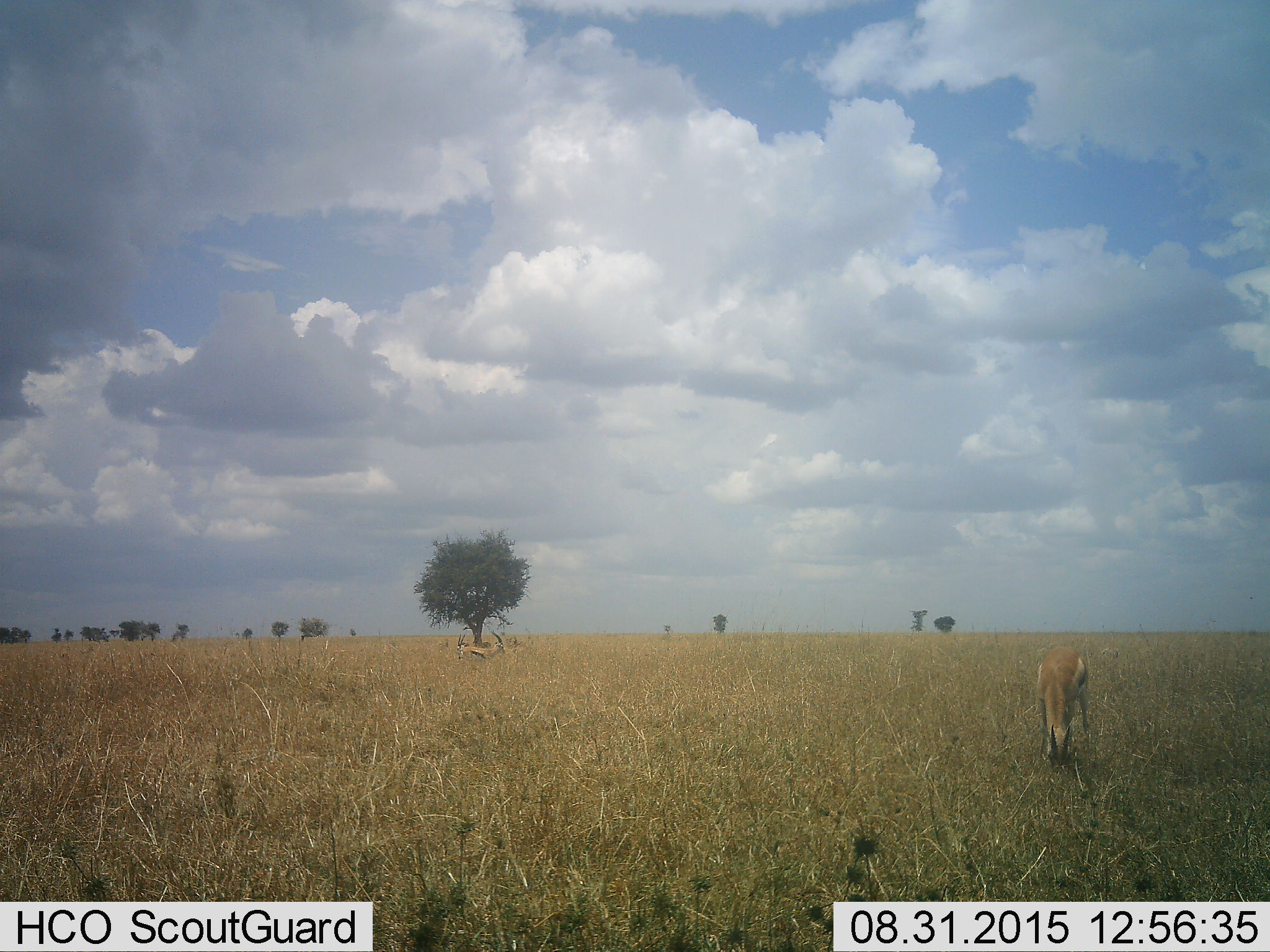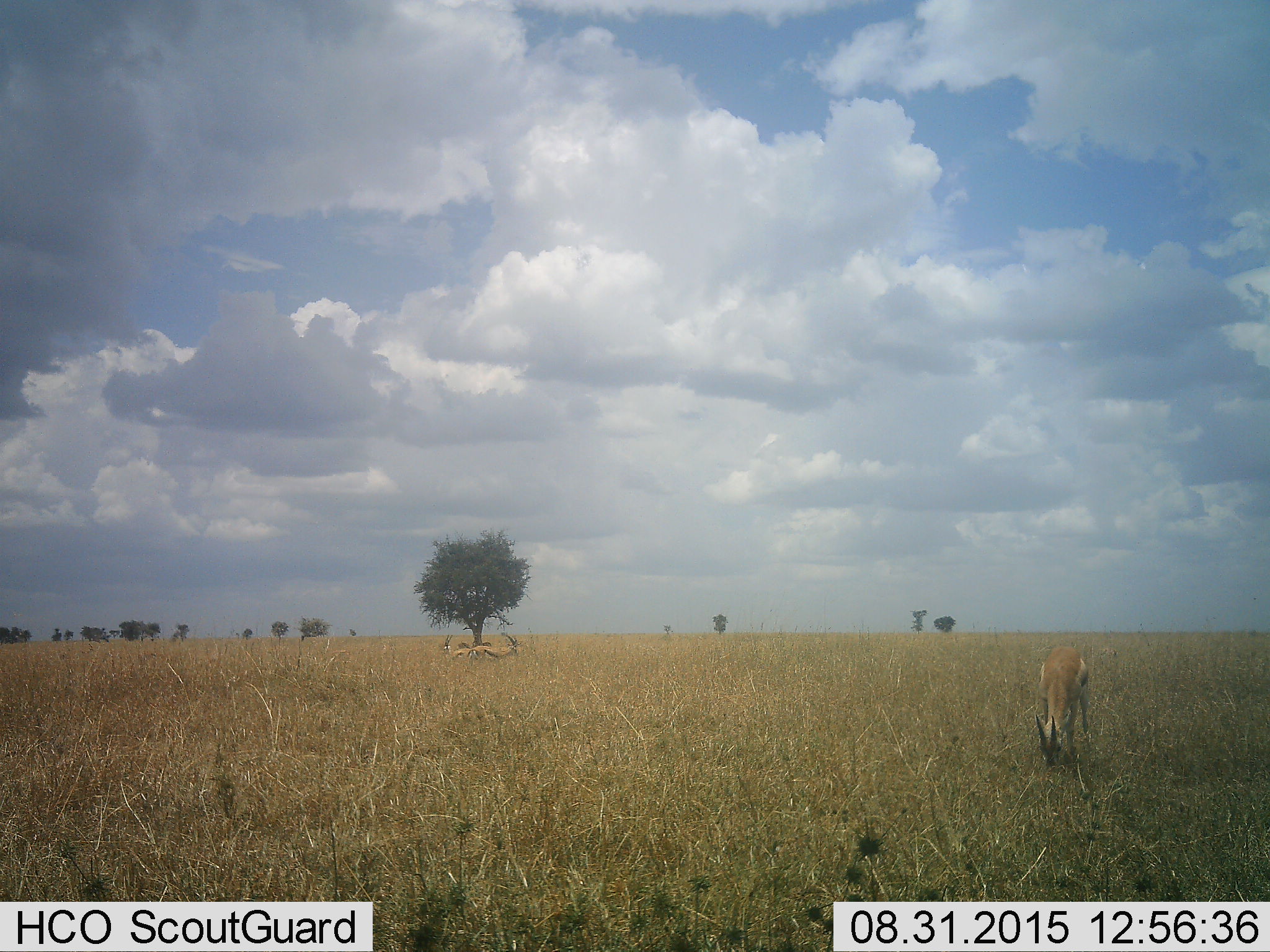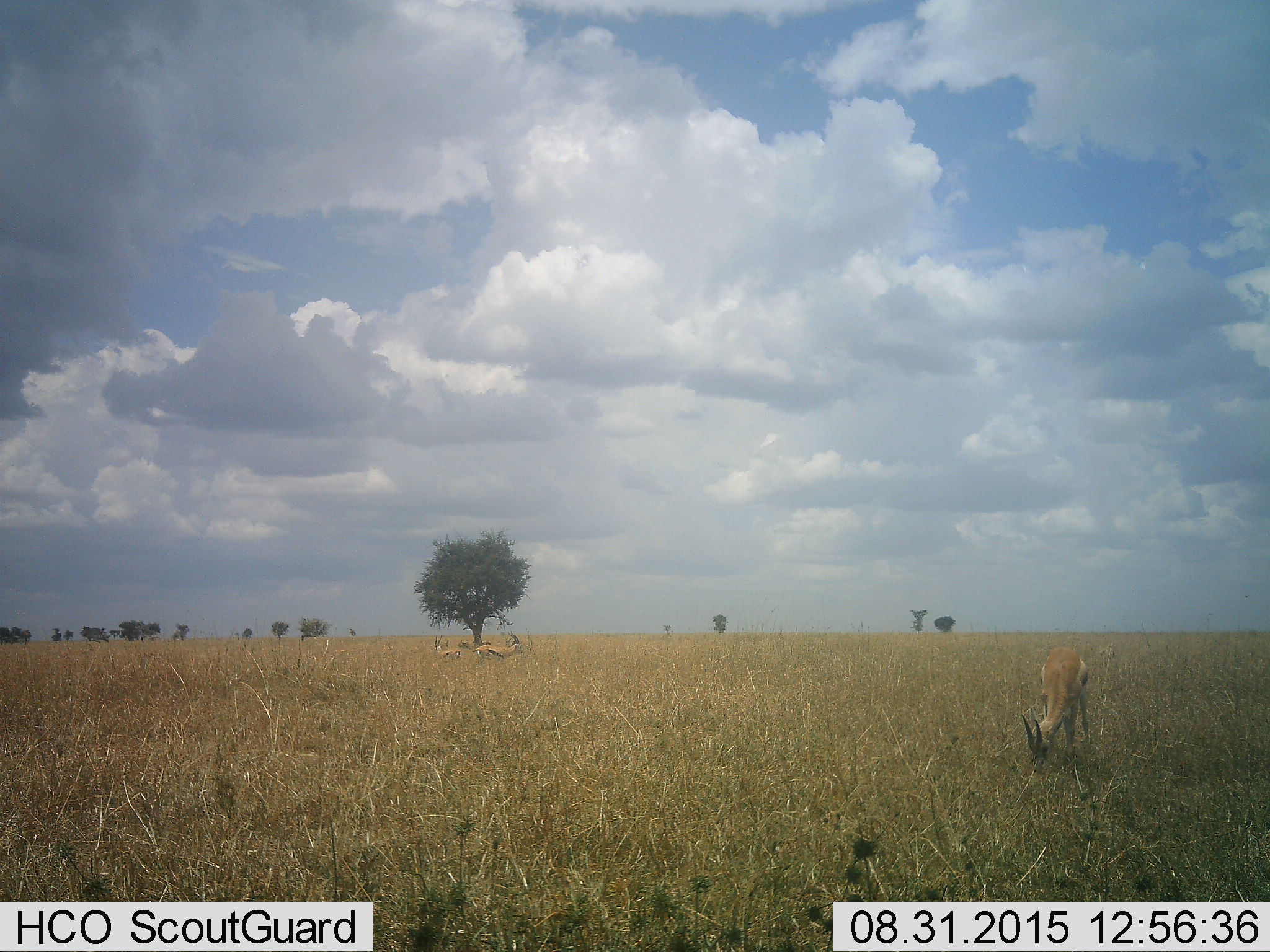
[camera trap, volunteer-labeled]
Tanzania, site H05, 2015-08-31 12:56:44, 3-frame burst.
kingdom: Animalia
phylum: Chordata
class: Mammalia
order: Artiodactyla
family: Bovidae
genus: Eudorcas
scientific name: Eudorcas thomsonii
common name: thomson's gazelle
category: gazellethomsons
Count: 3.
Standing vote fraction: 50%.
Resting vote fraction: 12%.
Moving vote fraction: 75%.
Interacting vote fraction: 0%.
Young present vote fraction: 0%.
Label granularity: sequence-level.